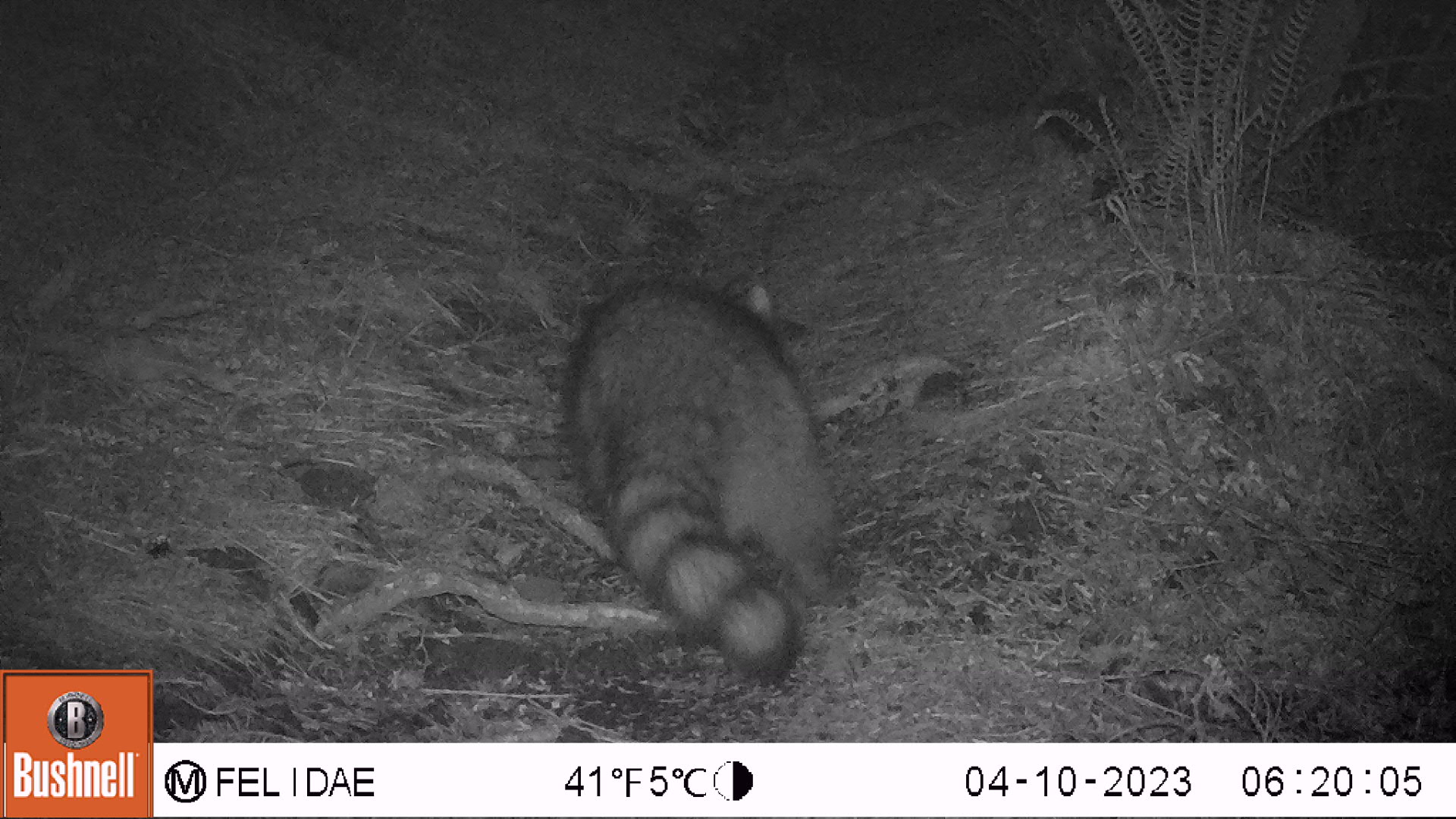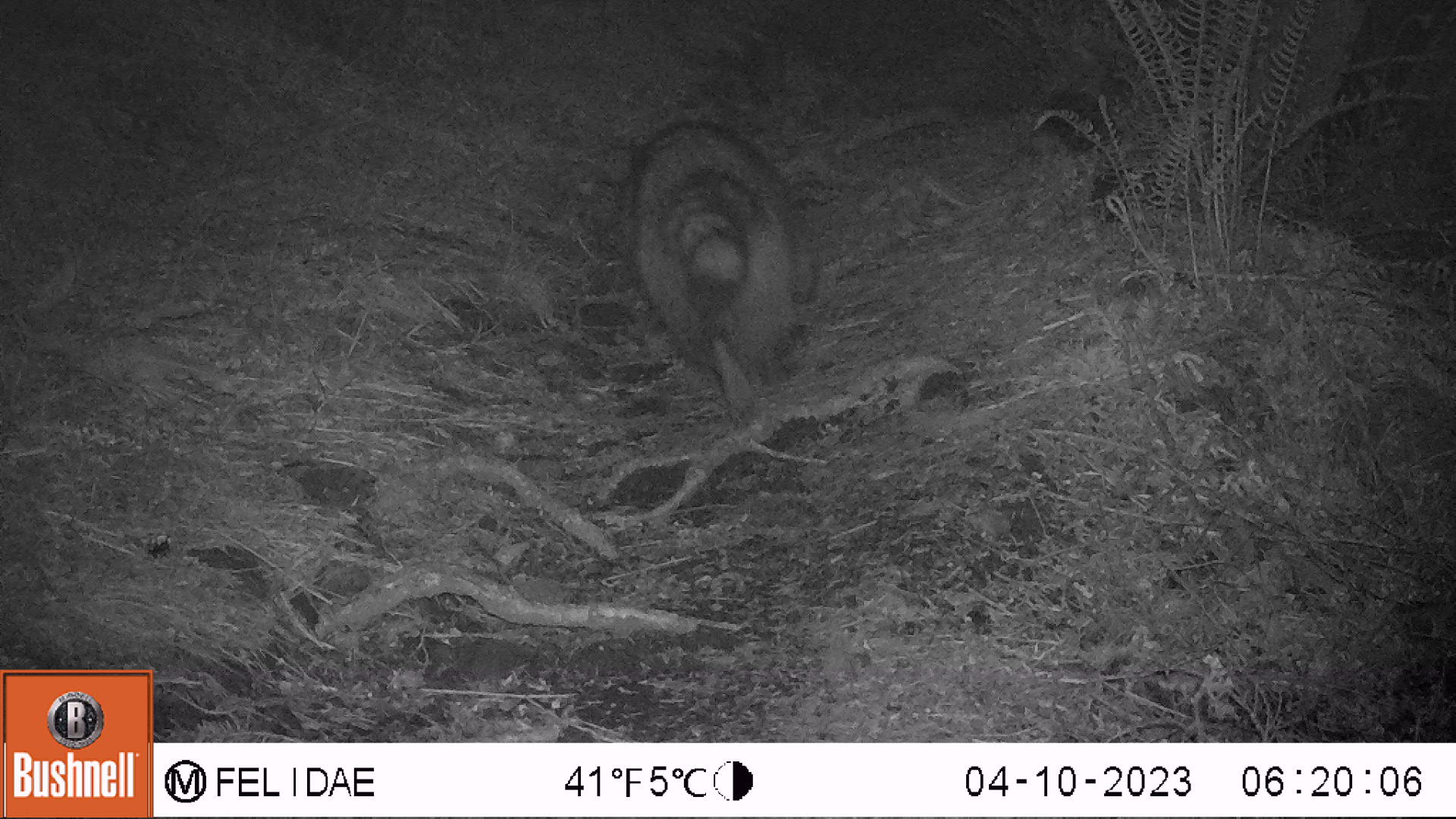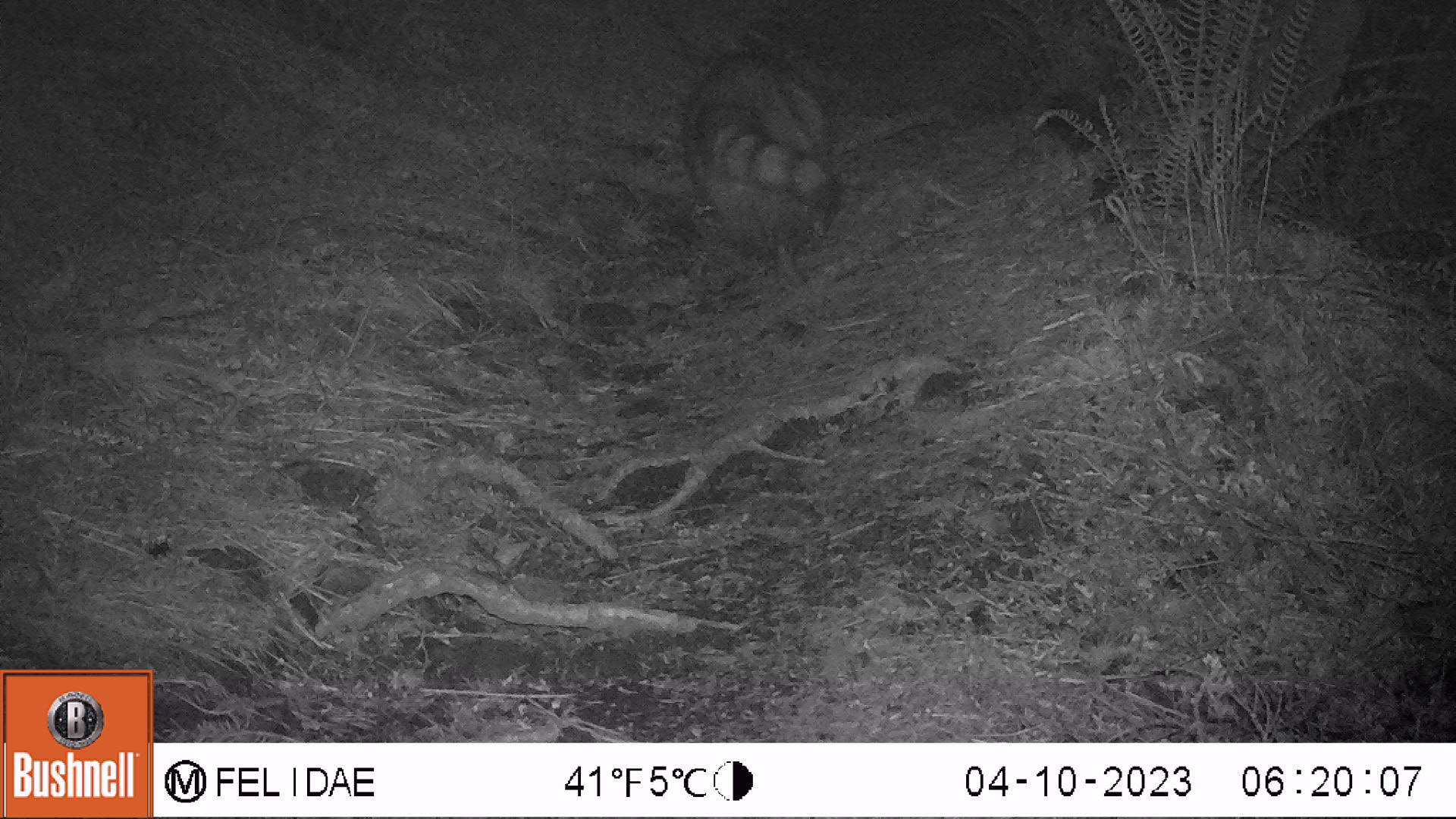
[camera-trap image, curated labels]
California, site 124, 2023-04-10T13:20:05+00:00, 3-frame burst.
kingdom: Animalia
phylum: Chordata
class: Mammalia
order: Carnivora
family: Procyonidae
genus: Procyon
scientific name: Procyon lotor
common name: raccoon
Raccoon (Procyon lotor).